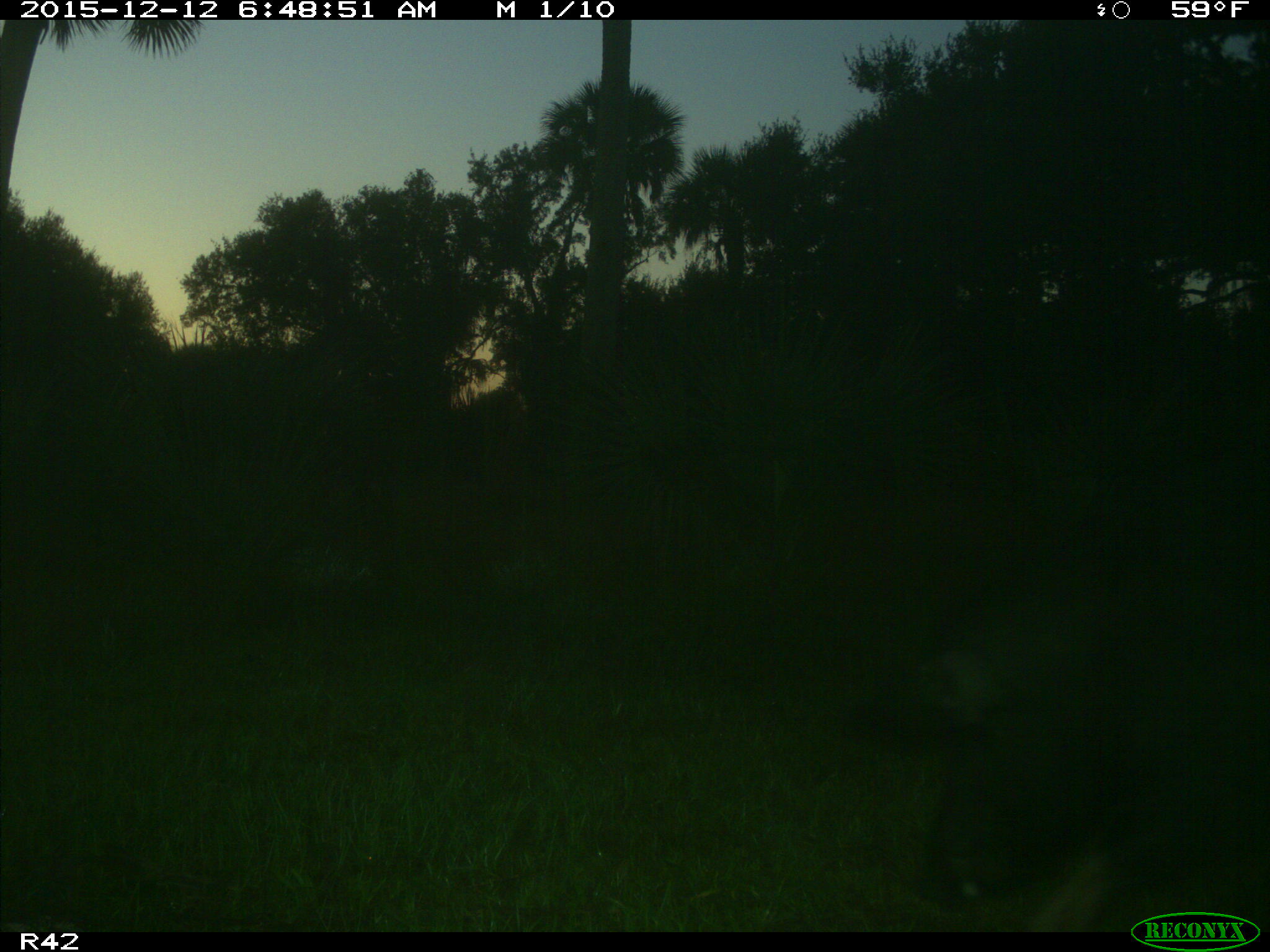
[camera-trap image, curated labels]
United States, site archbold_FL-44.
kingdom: Animalia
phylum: Chordata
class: Mammalia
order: Artiodactyla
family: Suidae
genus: Sus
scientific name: Sus scrofa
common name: wild boar